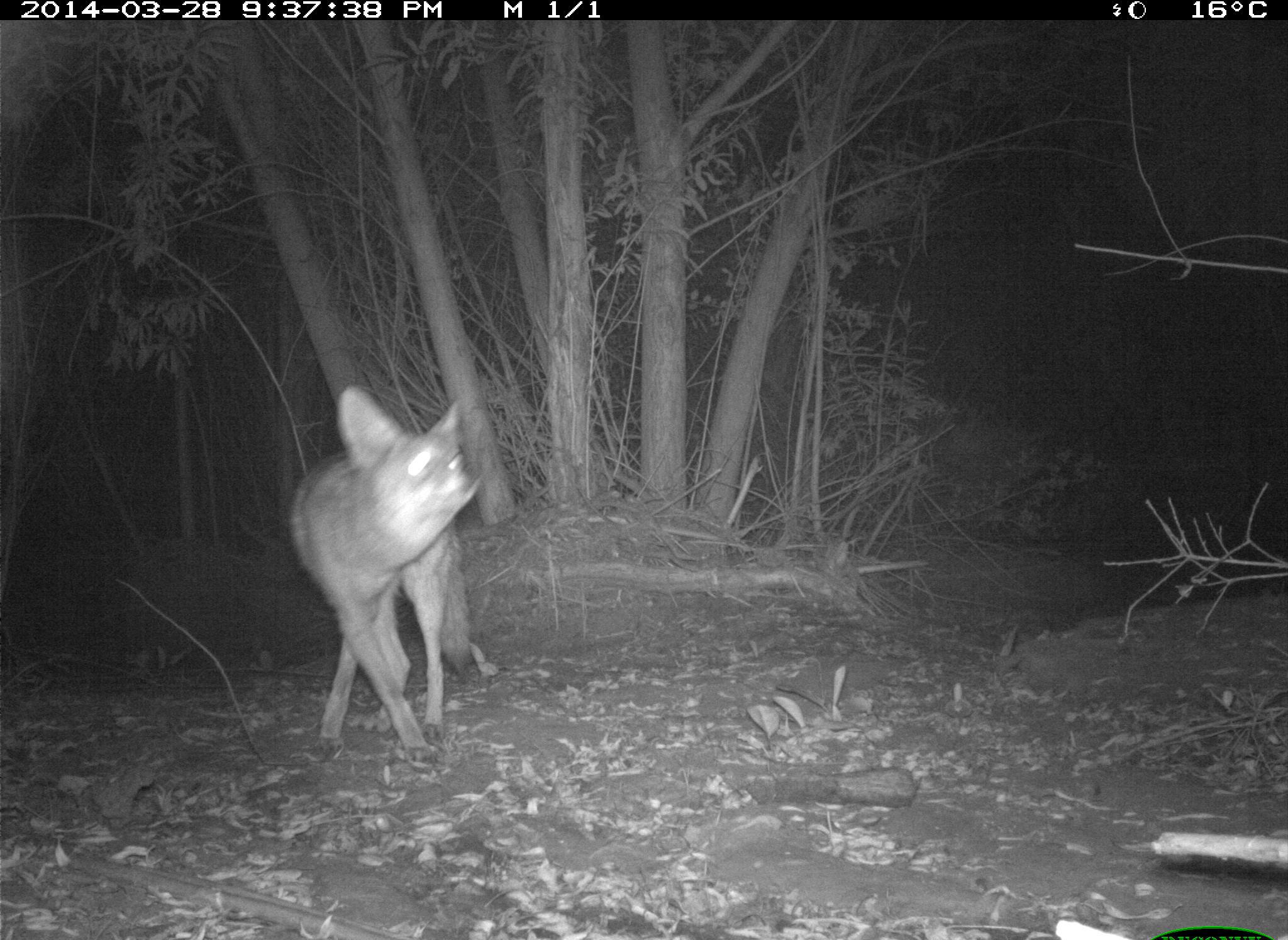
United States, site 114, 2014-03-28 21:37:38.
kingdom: Animalia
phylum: Chordata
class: Mammalia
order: Carnivora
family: Canidae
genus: Canis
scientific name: Canis latrans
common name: coyote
Coyote (Canis latrans).